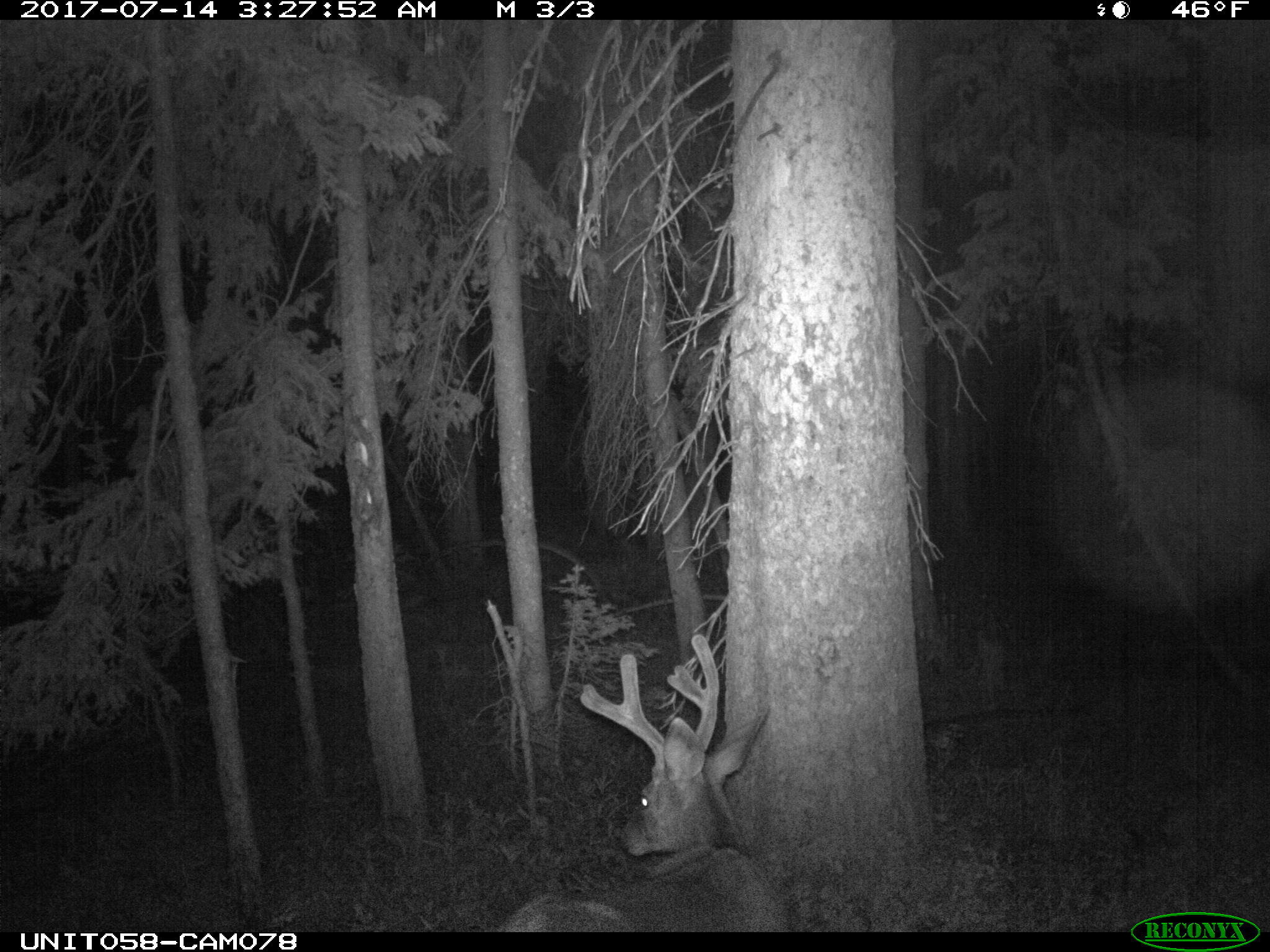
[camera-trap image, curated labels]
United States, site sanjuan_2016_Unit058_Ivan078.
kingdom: Animalia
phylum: Chordata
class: Mammalia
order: Artiodactyla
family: Cervidae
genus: Odocoileus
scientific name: Odocoileus hemionus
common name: mule deer